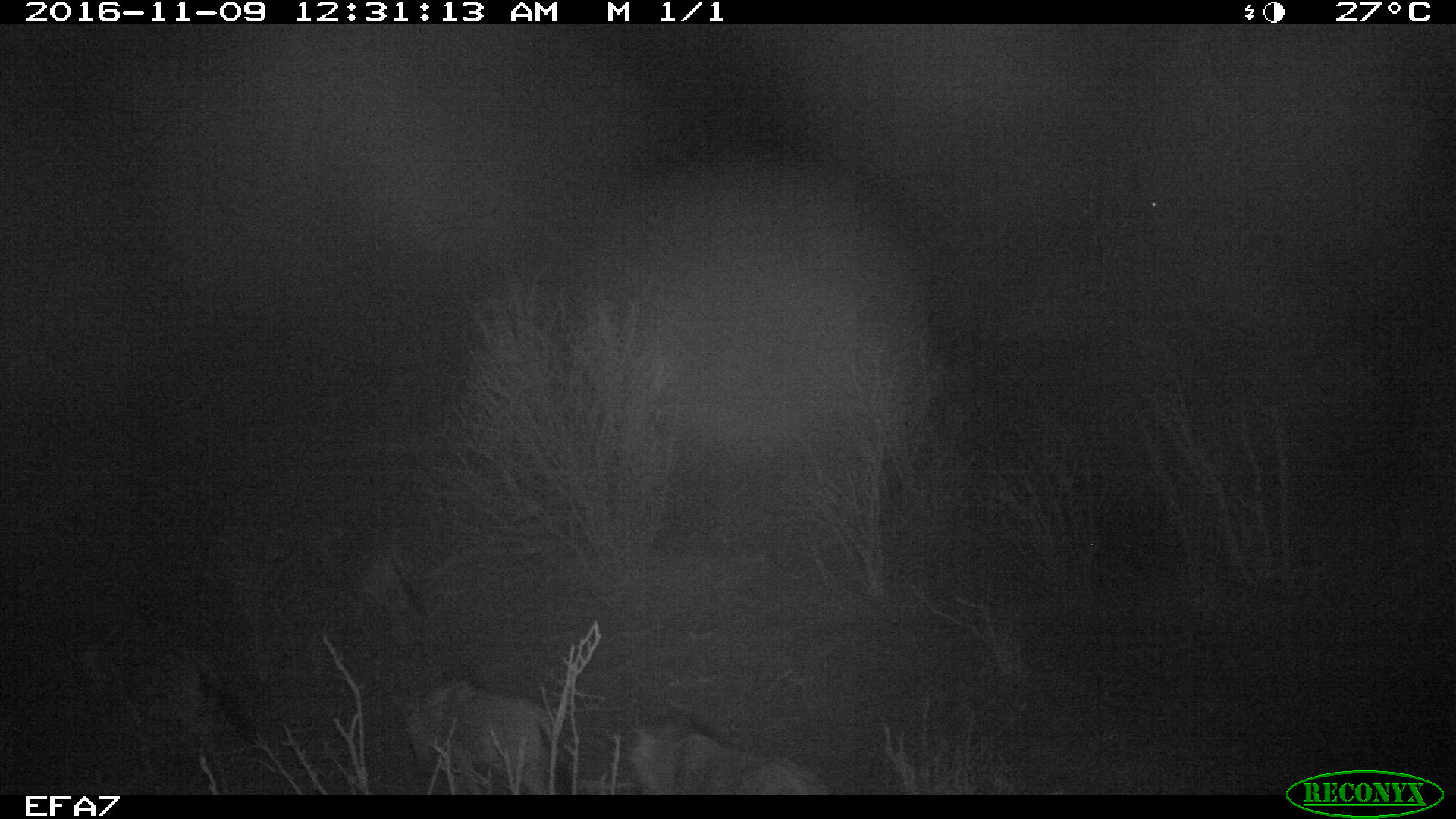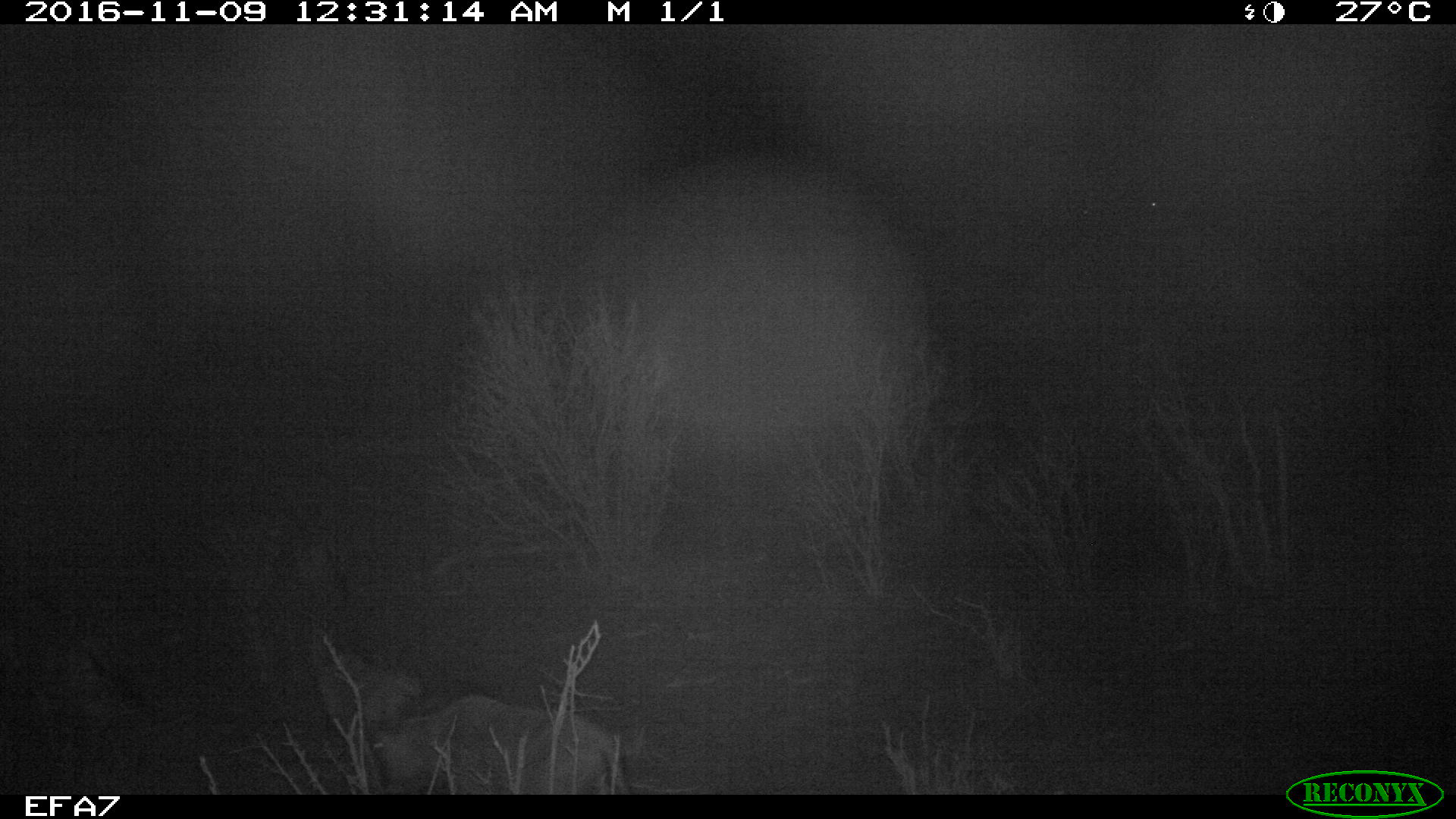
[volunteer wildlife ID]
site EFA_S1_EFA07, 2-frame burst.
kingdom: Animalia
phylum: Chordata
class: Mammalia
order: Artiodactyla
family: Bovidae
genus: Connochaetes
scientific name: Connochaetes taurinus taurinus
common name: blue wildebeest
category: wildebeestblue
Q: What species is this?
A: Wildebeestblue (blue wildebeest) (Connochaetes taurinus taurinus).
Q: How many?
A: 2.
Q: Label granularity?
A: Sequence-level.